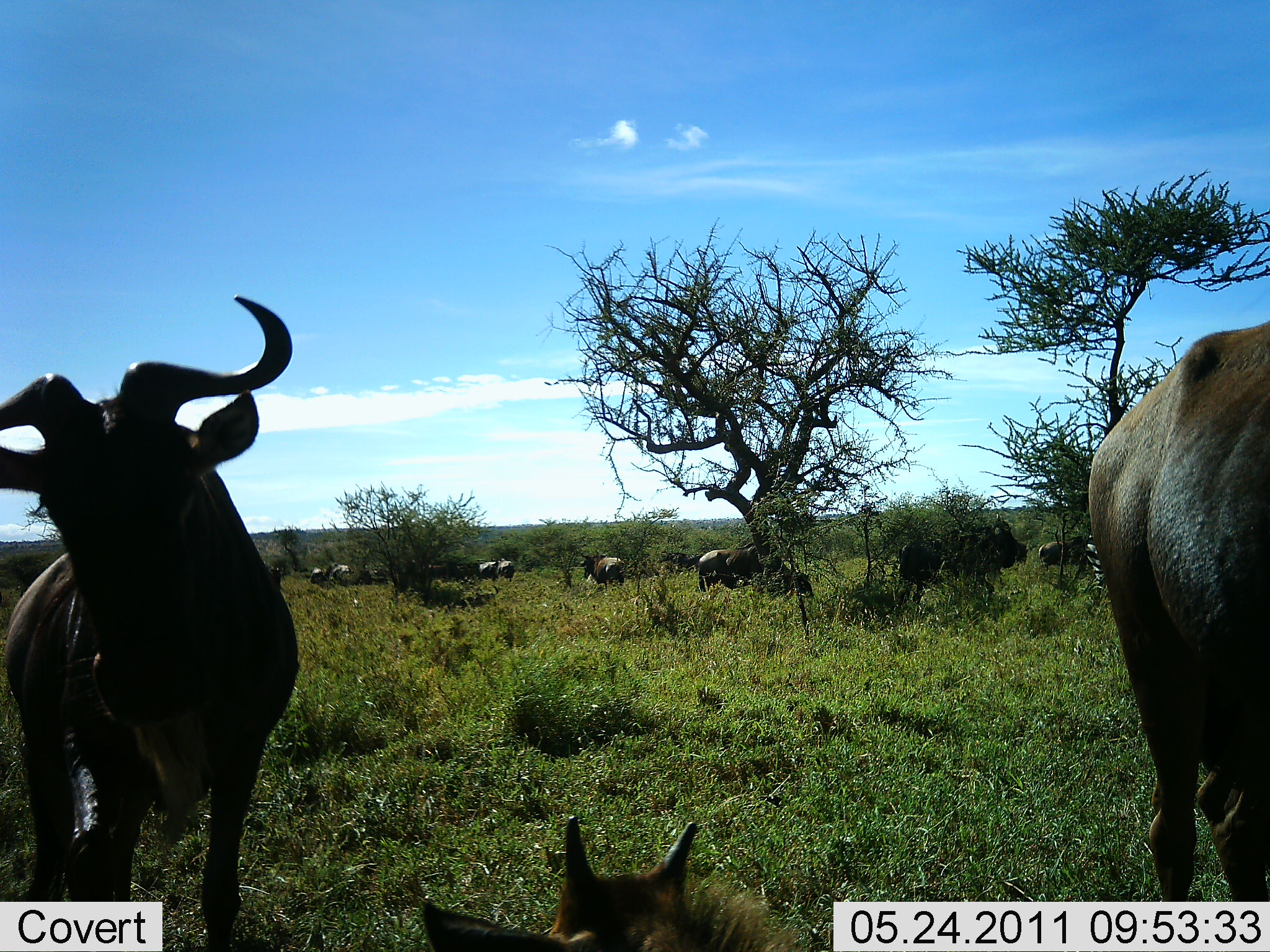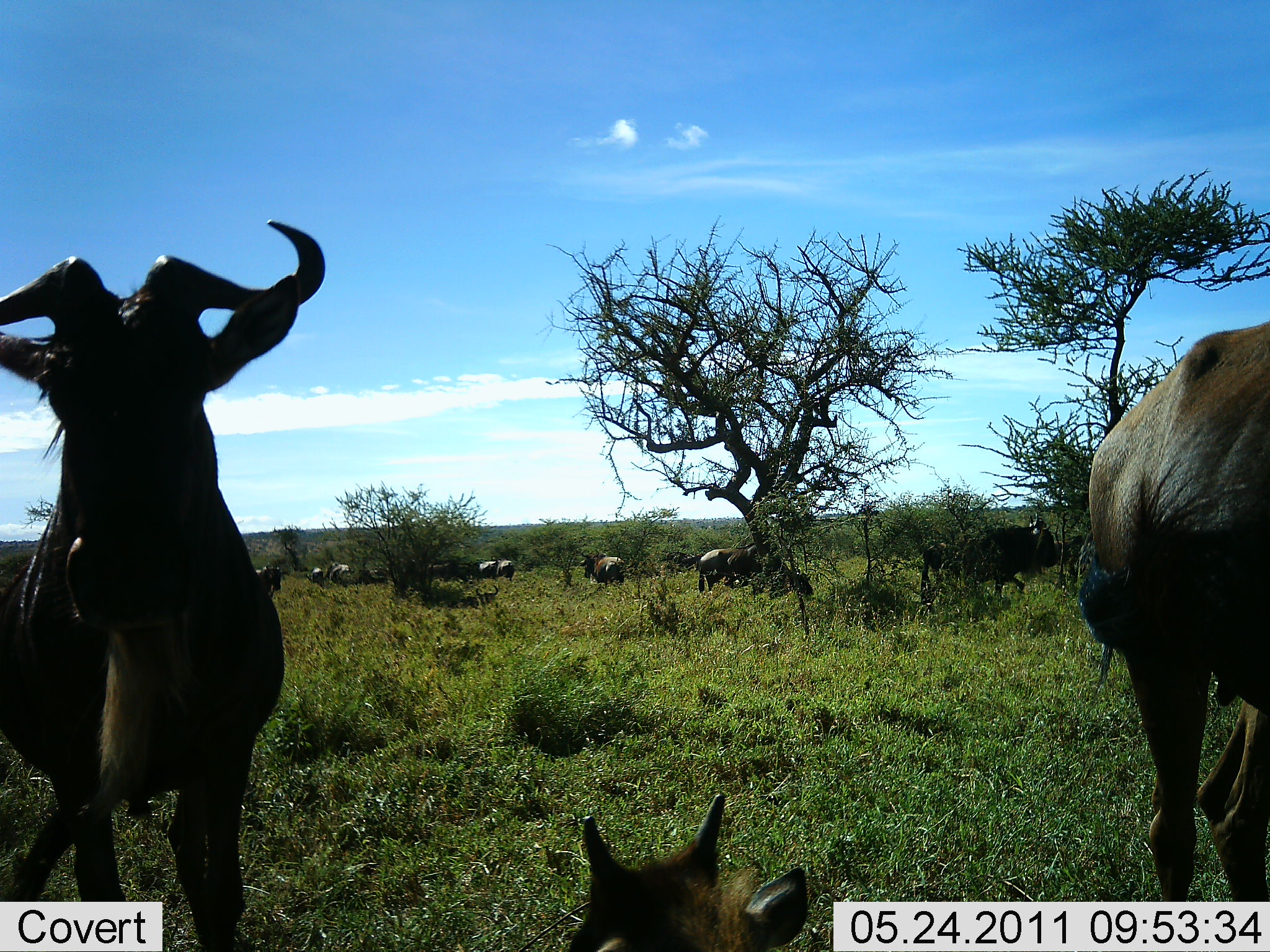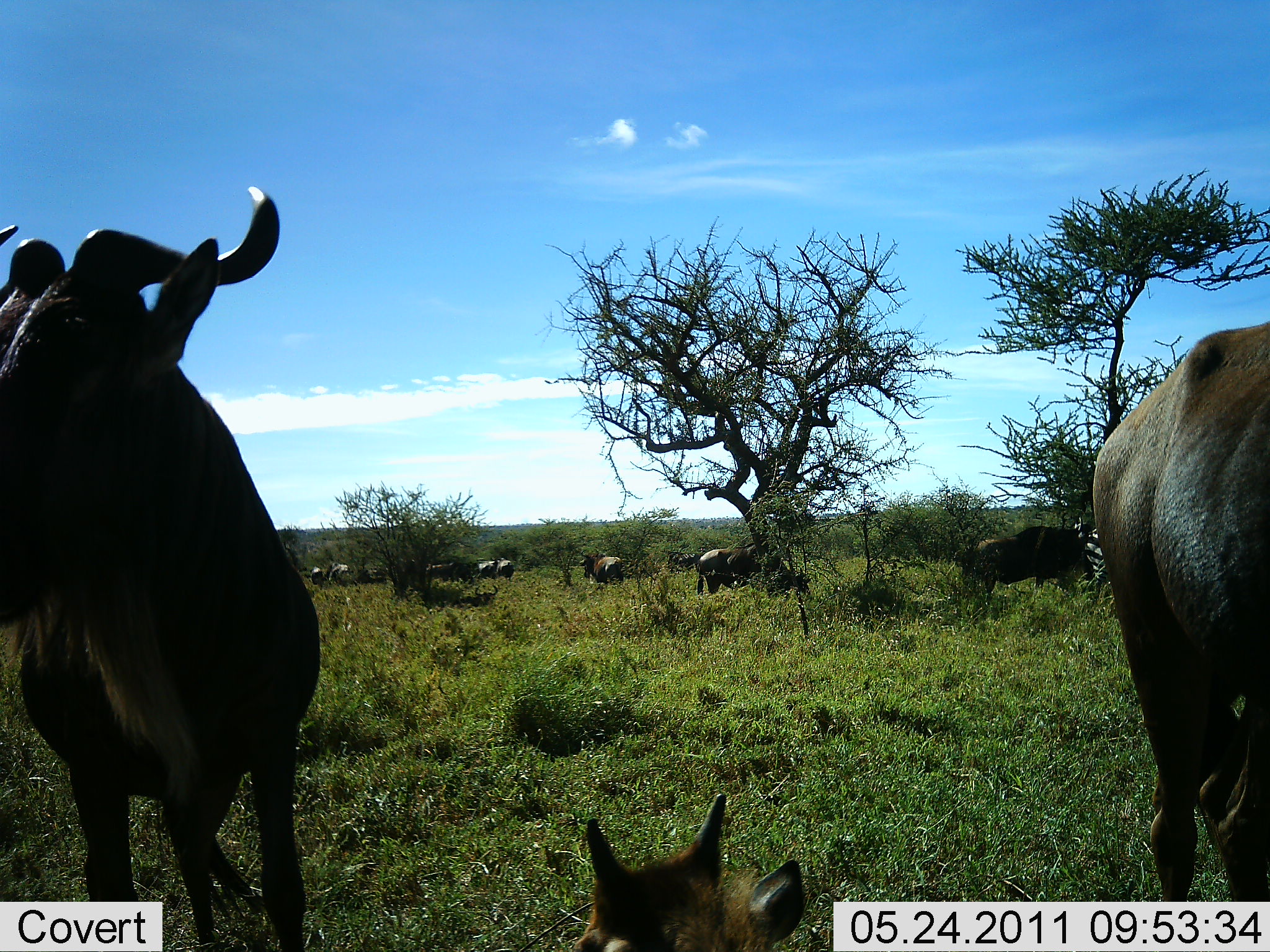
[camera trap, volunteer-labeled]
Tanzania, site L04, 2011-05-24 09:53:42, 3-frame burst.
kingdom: Animalia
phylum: Chordata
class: Mammalia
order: Artiodactyla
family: Bovidae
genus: Connochaetes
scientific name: Connochaetes taurinus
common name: blue wildebeest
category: wildebeest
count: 11-50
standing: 69%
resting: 46%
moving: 38%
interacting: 8%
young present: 8%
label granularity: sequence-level